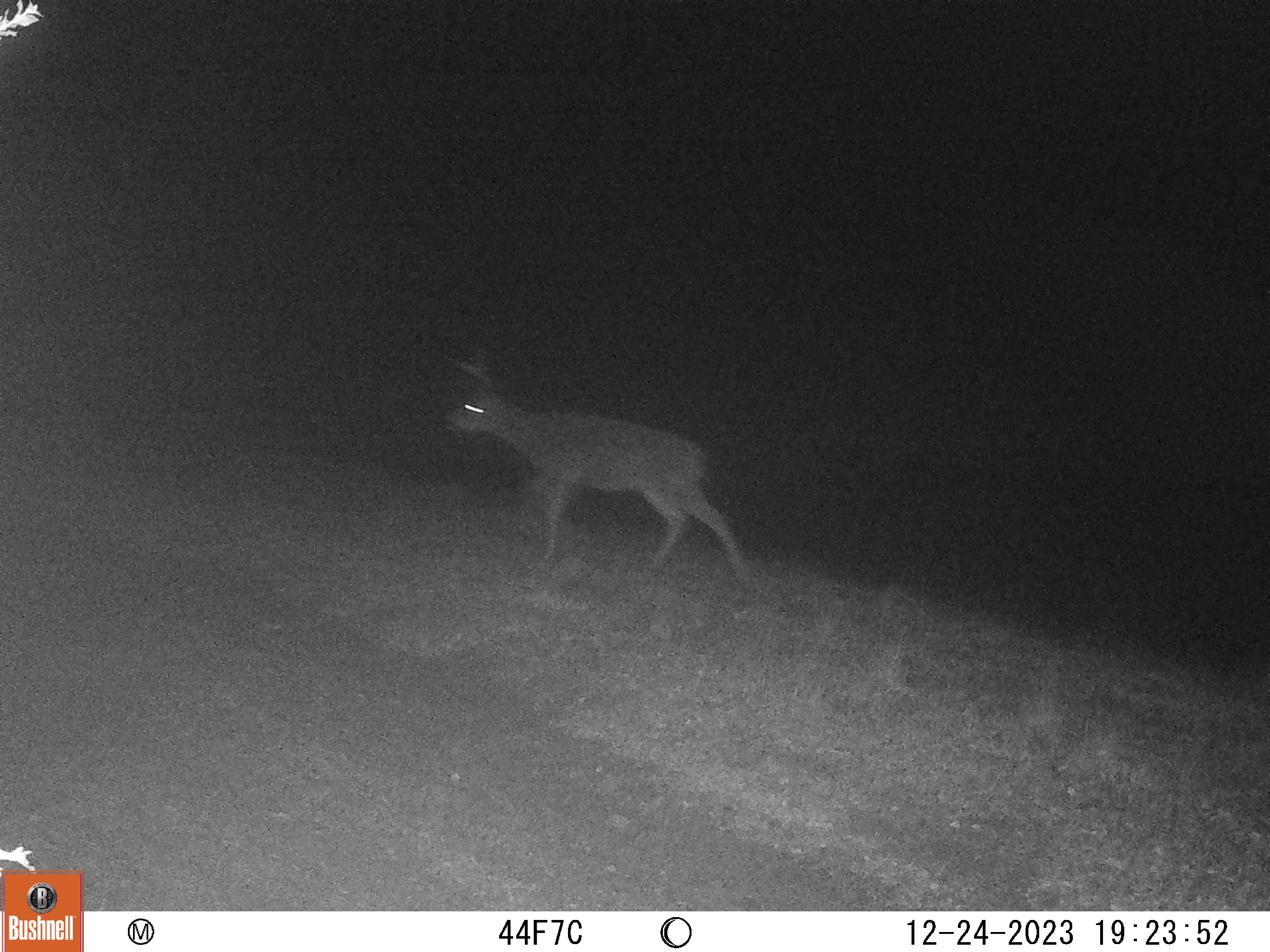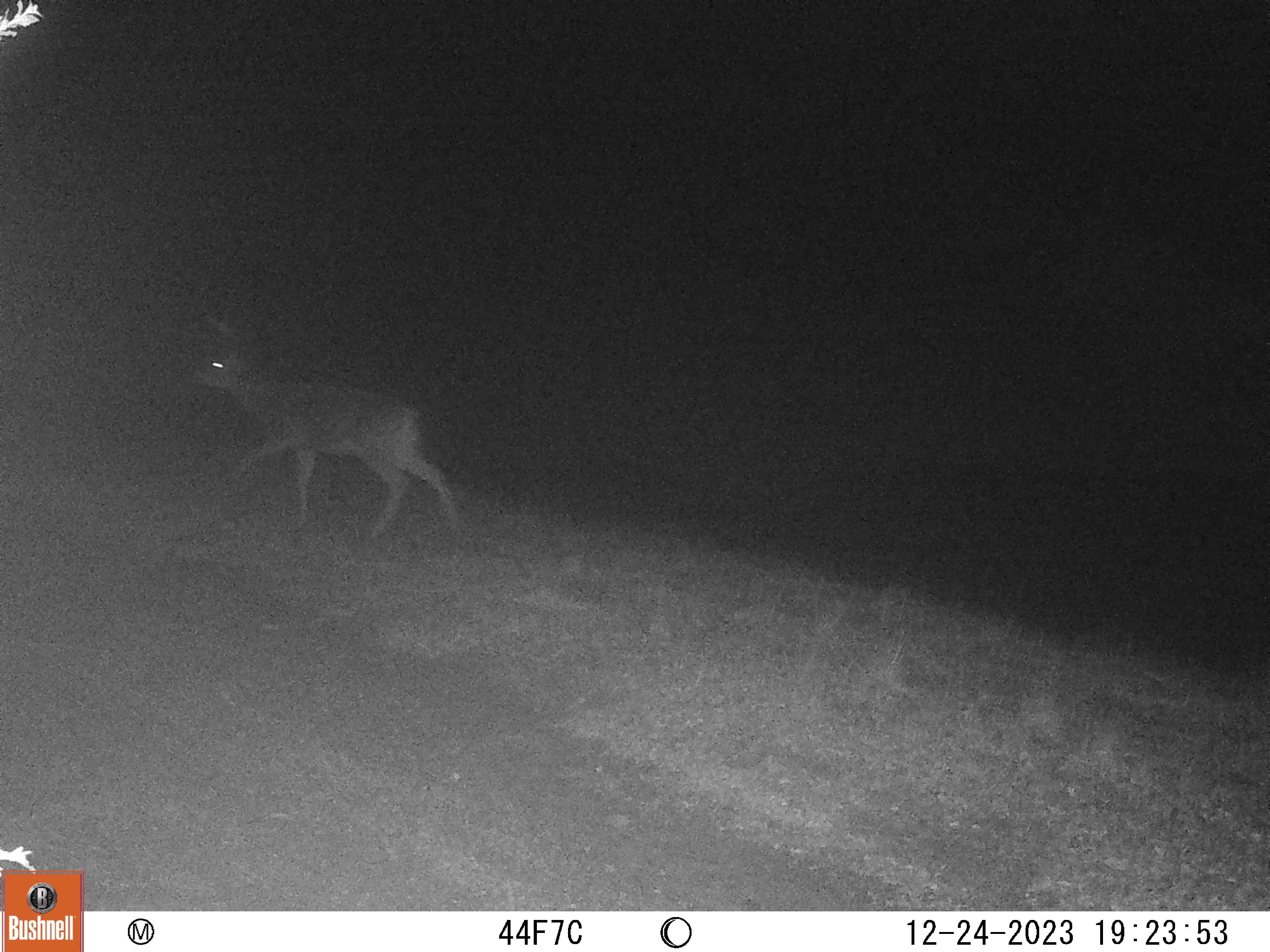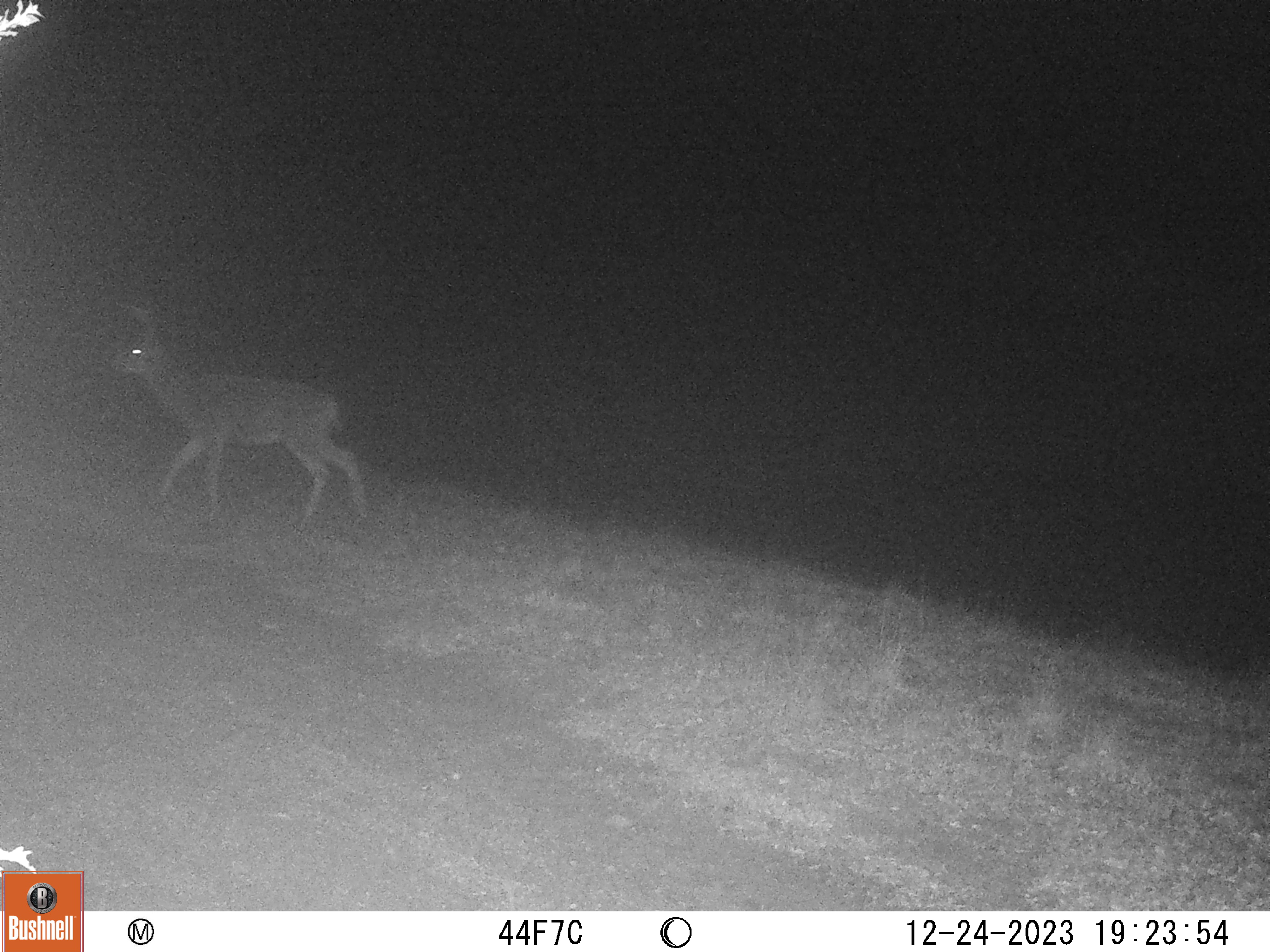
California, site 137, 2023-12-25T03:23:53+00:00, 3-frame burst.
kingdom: Animalia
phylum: Chordata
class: Mammalia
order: Artiodactyla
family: Cervidae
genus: Odocoileus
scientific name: Odocoileus hemionus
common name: mule deer